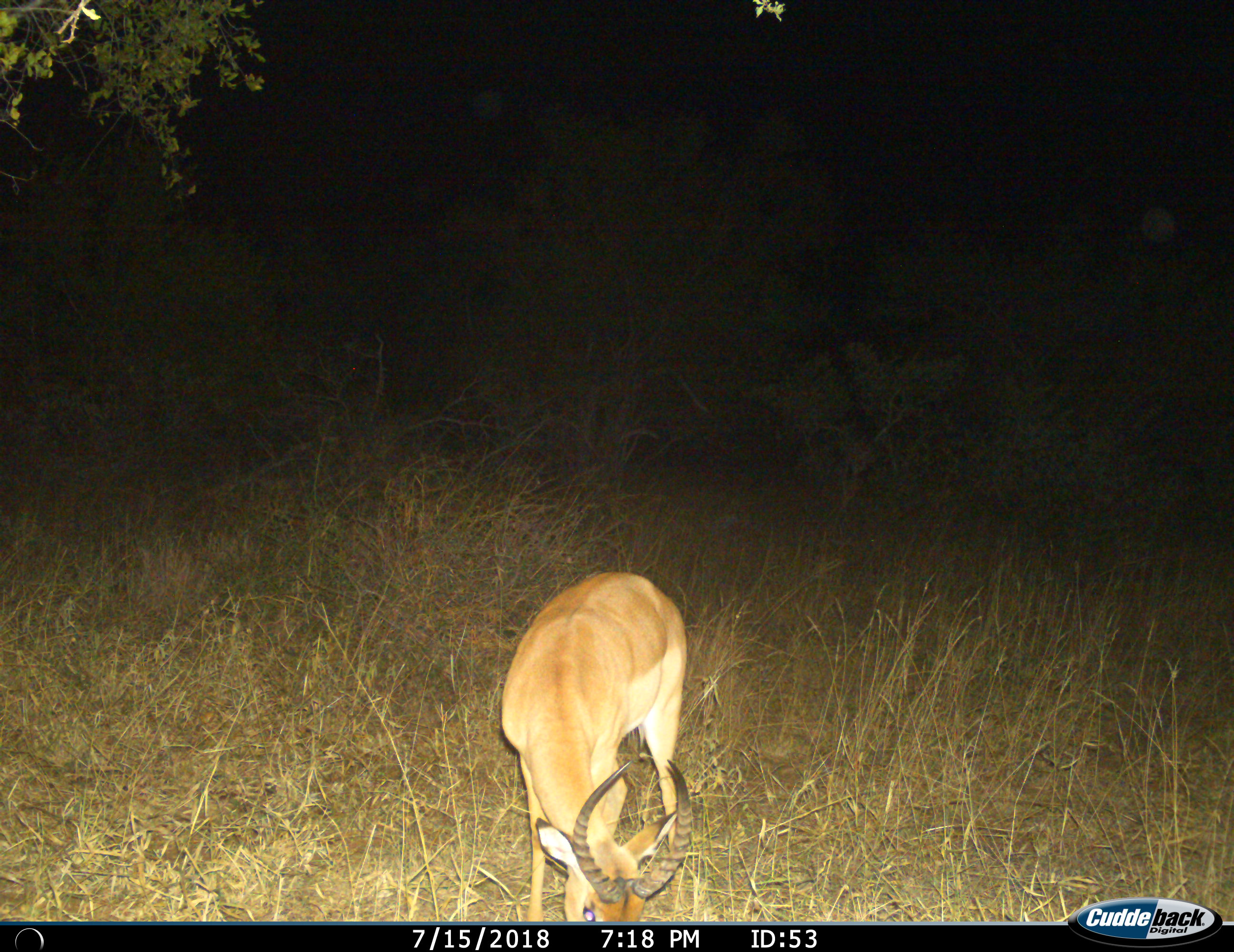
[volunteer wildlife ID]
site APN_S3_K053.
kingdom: Animalia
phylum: Chordata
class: Mammalia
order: Artiodactyla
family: Bovidae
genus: Aepyceros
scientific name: Aepyceros melampus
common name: impala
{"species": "impala (Aepyceros melampus)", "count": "1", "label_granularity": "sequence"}